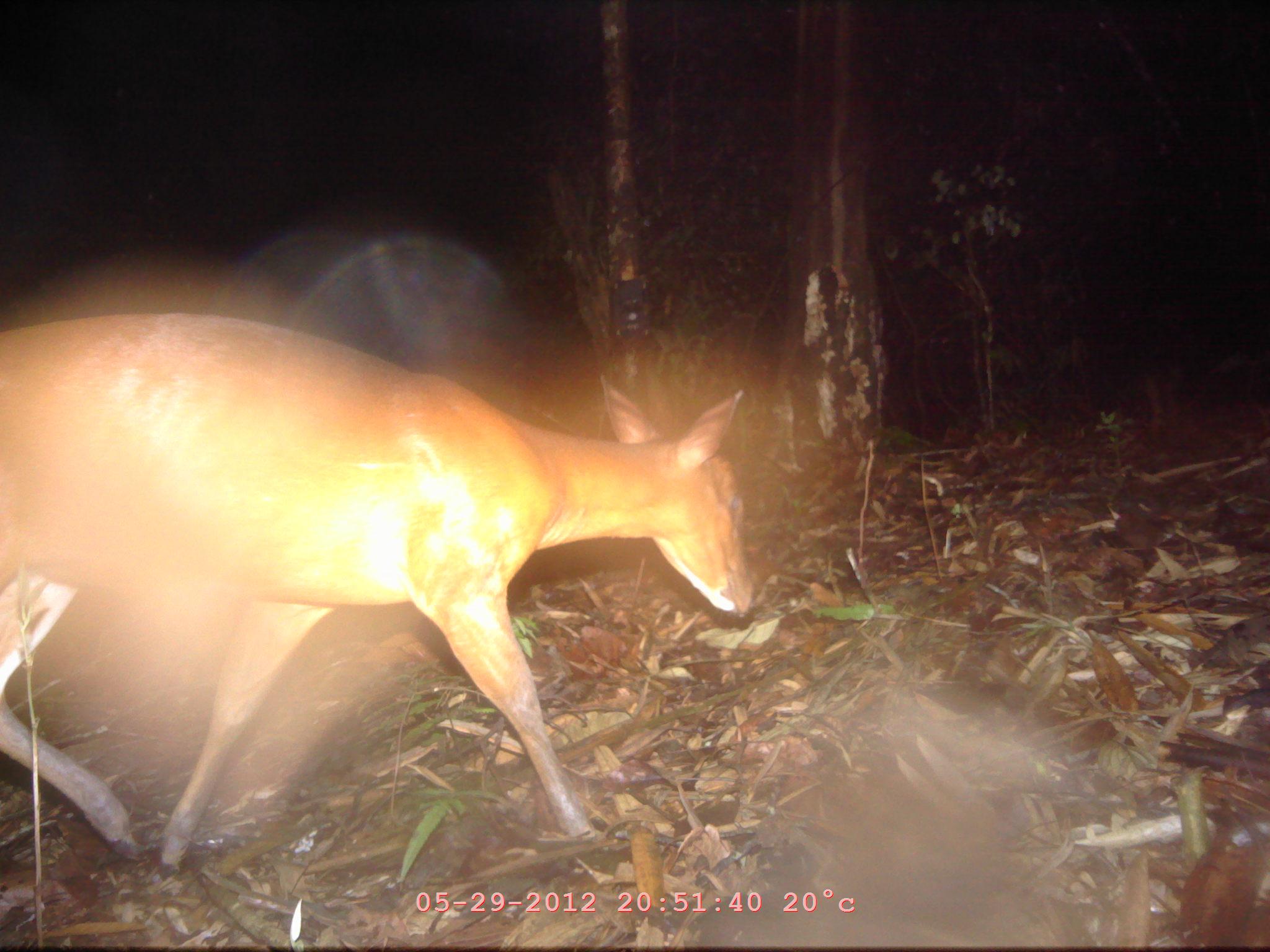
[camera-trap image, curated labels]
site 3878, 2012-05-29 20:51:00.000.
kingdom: Animalia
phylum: Chordata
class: Mammalia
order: Artiodactyla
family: Cervidae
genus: Muntiacus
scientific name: Muntiacus muntjak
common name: southern red muntjac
Muntiacus muntjak (southern red muntjac), count 1.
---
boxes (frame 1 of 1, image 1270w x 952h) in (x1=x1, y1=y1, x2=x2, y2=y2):
muntiacus muntjak: (x1=0, y1=310, x2=755, y2=867)